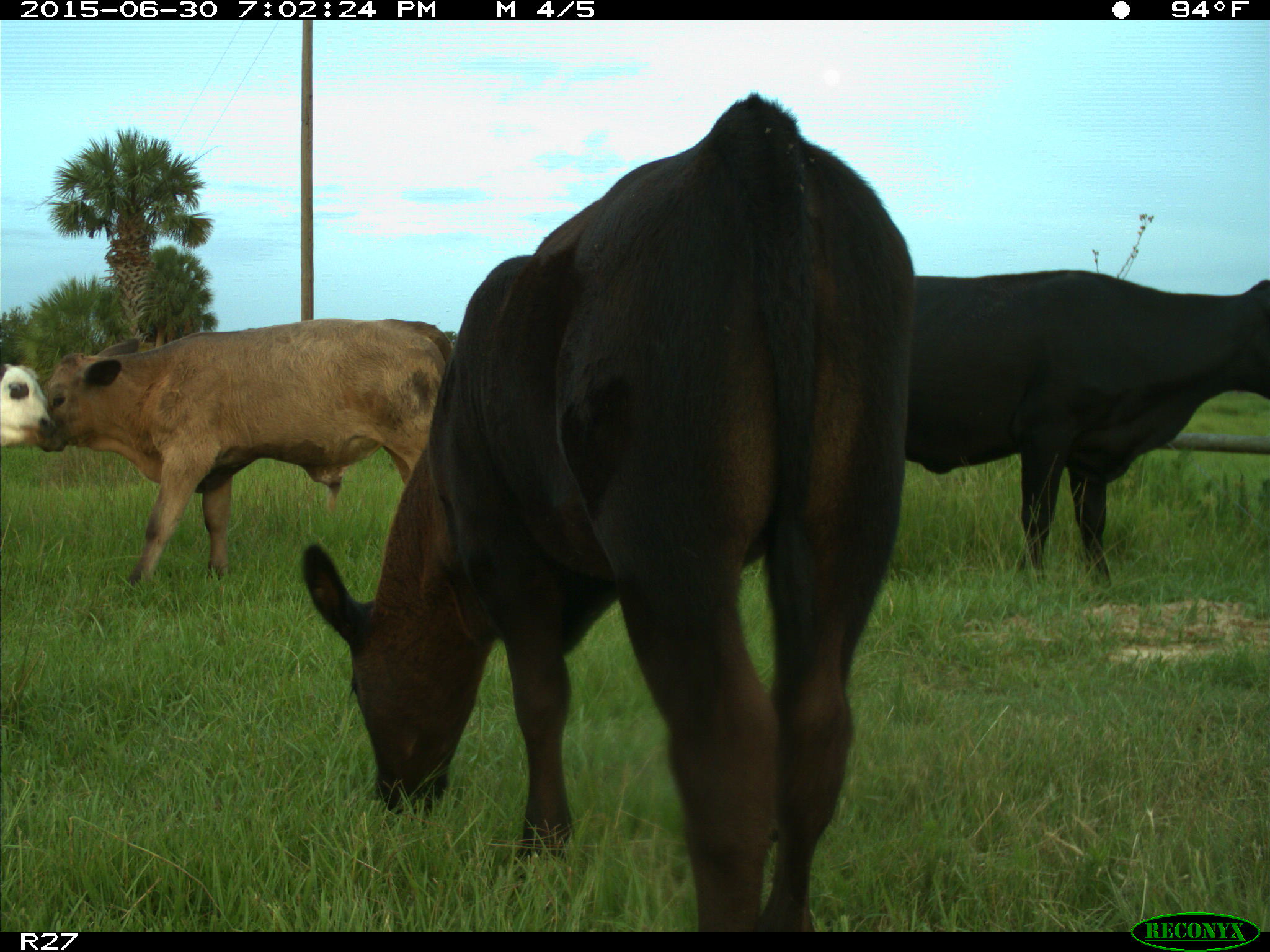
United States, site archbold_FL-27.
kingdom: Animalia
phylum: Chordata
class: Mammalia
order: Artiodactyla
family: Bovidae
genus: Bos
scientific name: Bos taurus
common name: domestic cow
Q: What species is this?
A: Bos taurus (domestic cow).